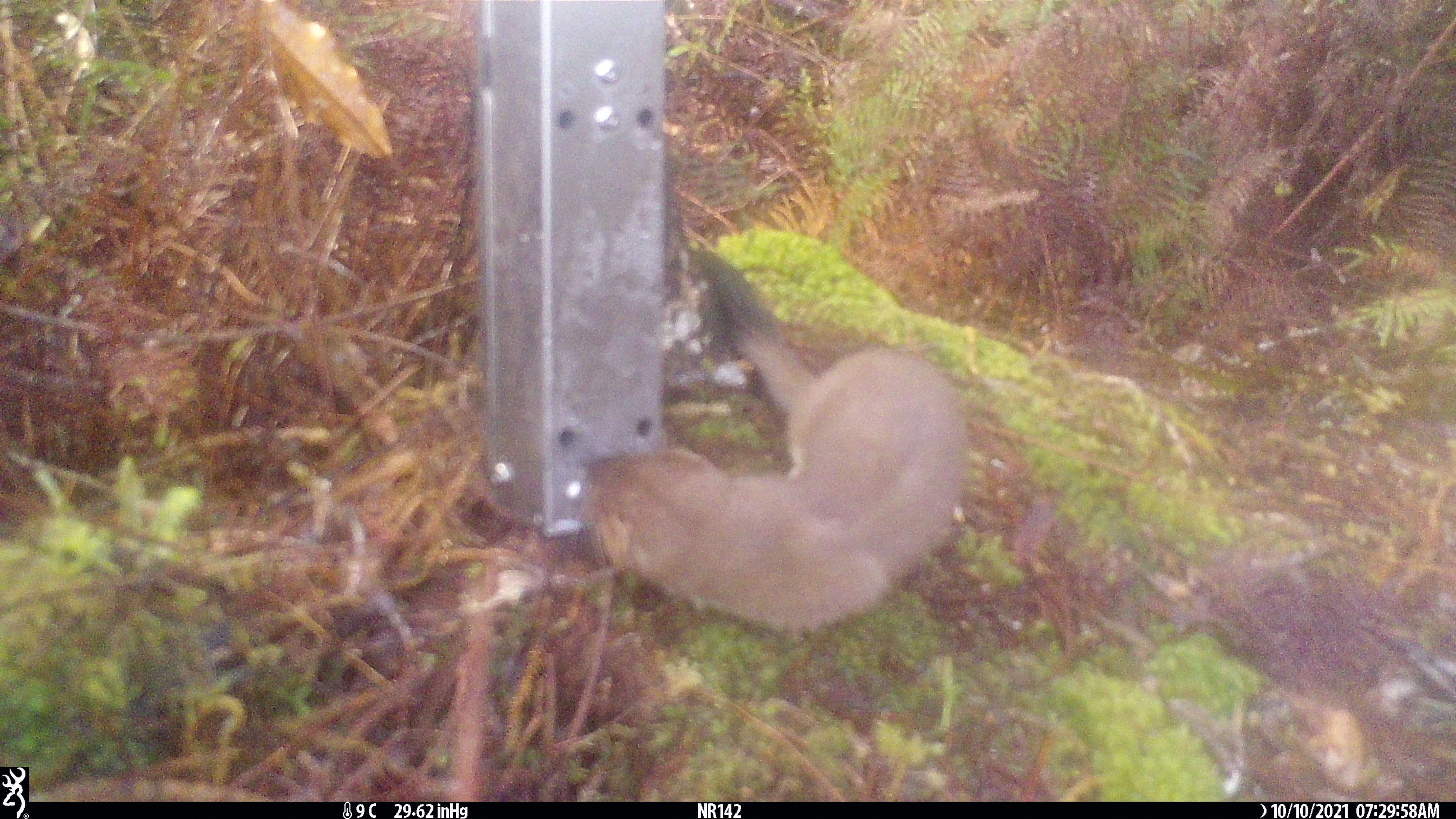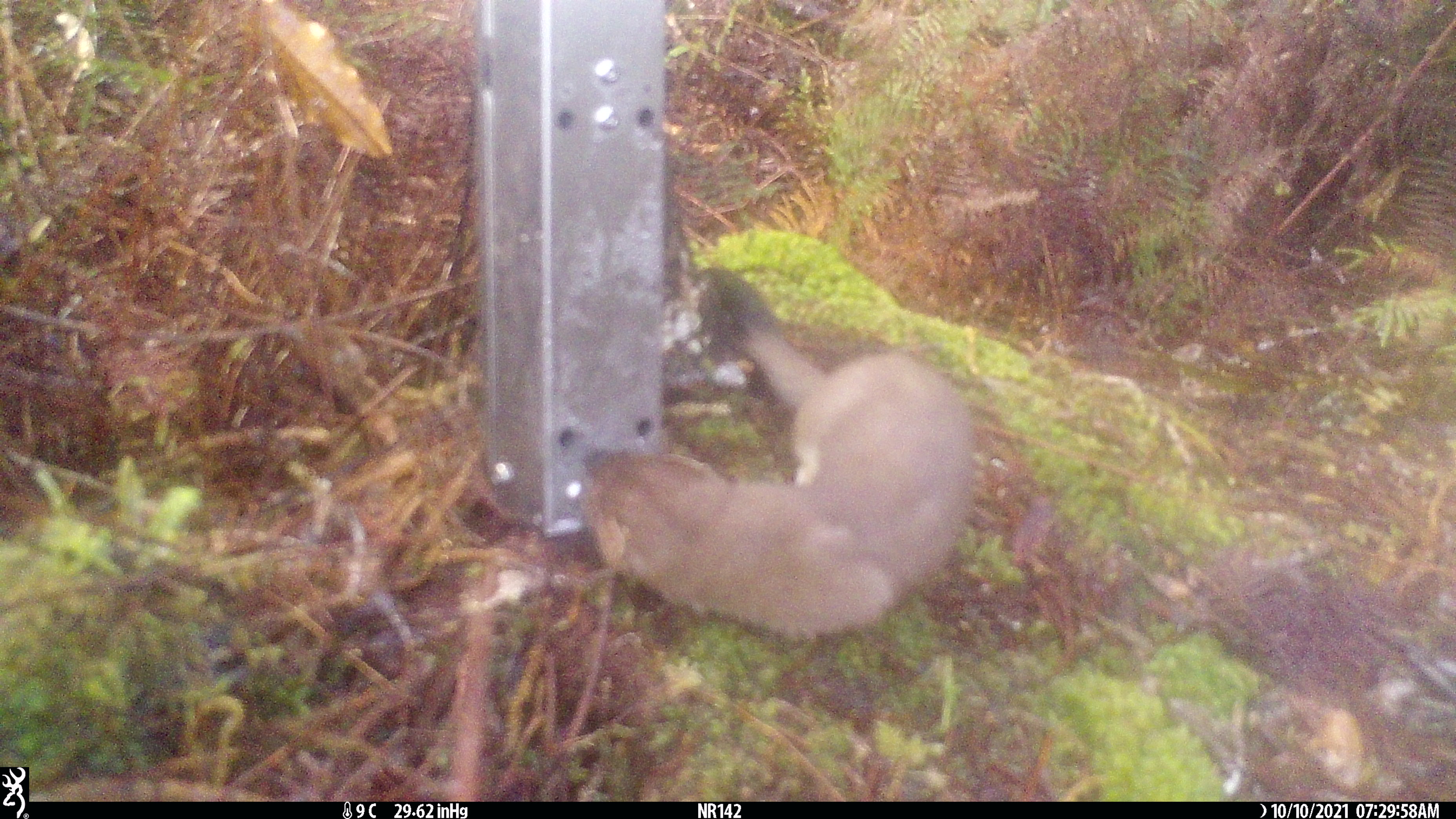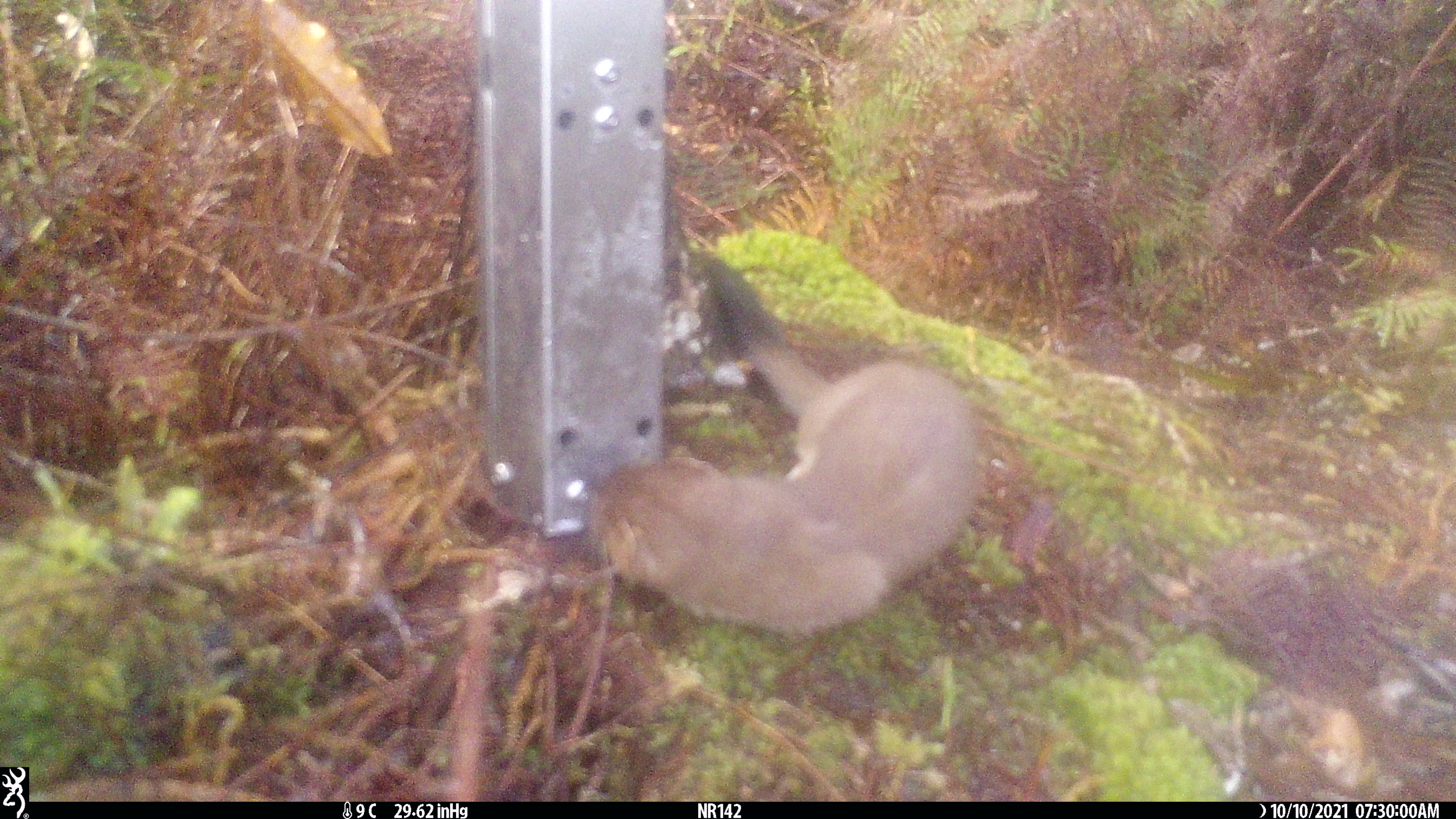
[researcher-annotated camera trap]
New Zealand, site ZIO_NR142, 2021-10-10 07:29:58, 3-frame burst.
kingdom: Animalia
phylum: Chordata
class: Mammalia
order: Carnivora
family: Mustelidae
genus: Mustela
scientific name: Mustela erminea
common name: stoat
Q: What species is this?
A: Stoat (Mustela erminea).